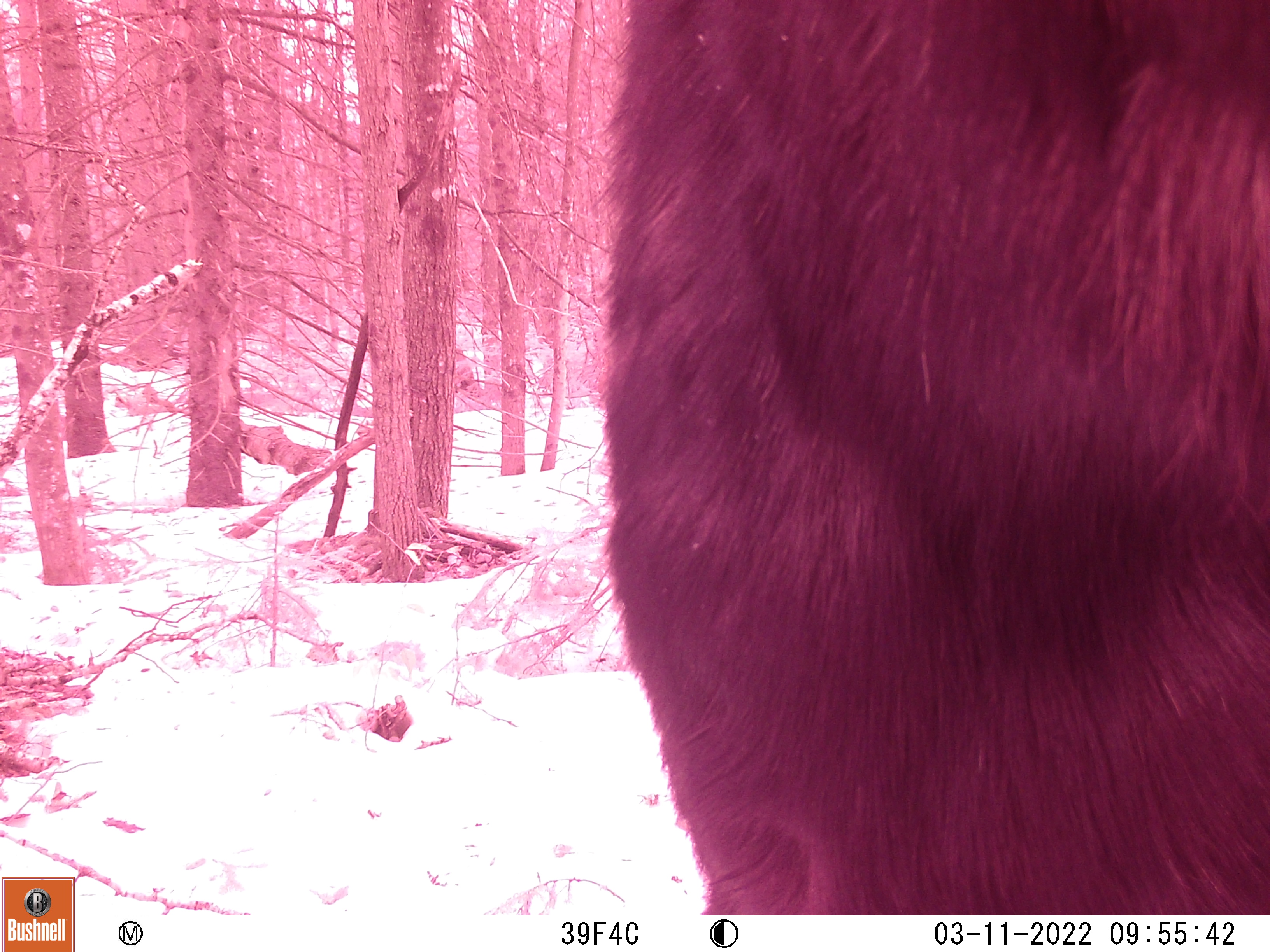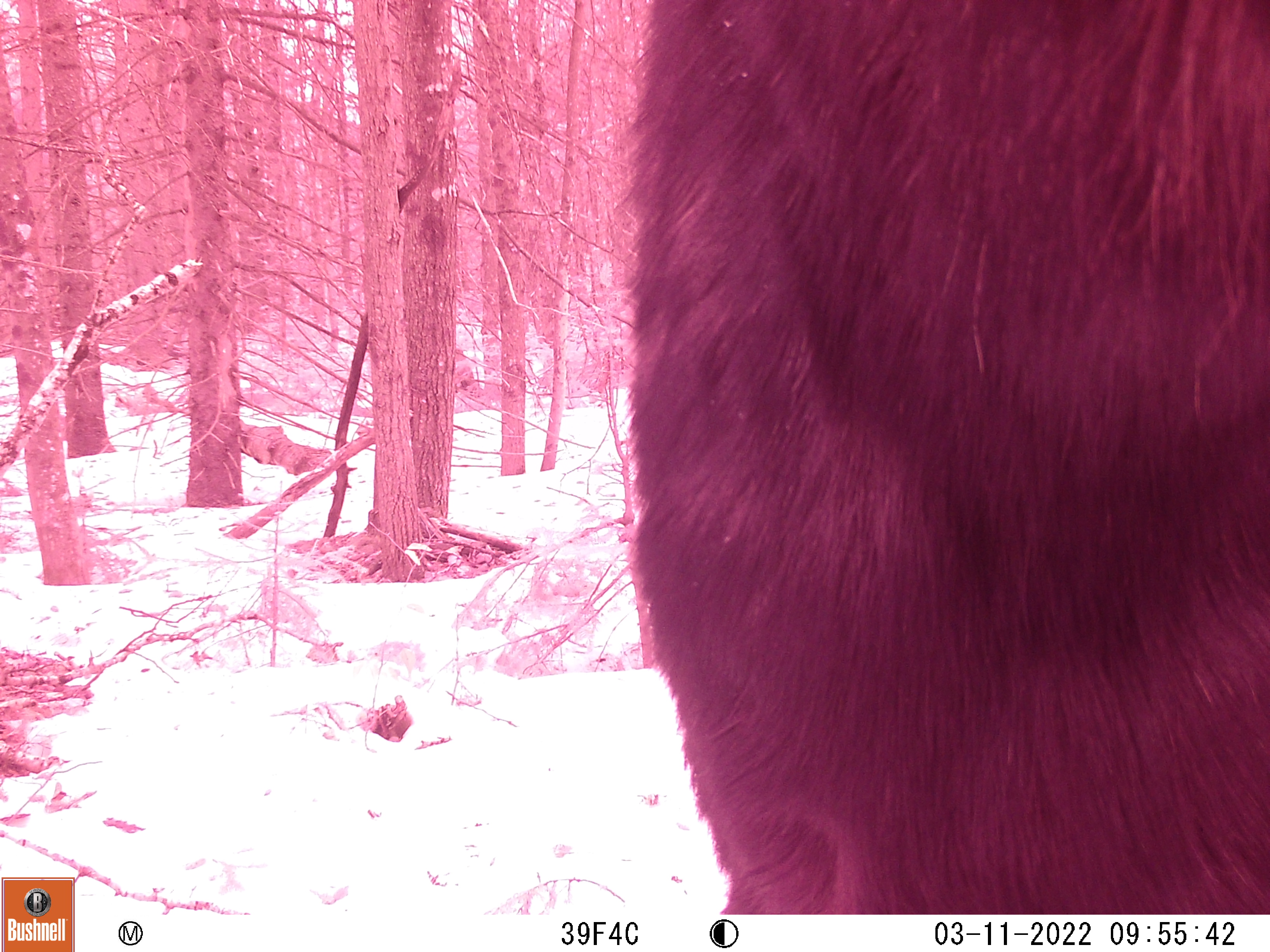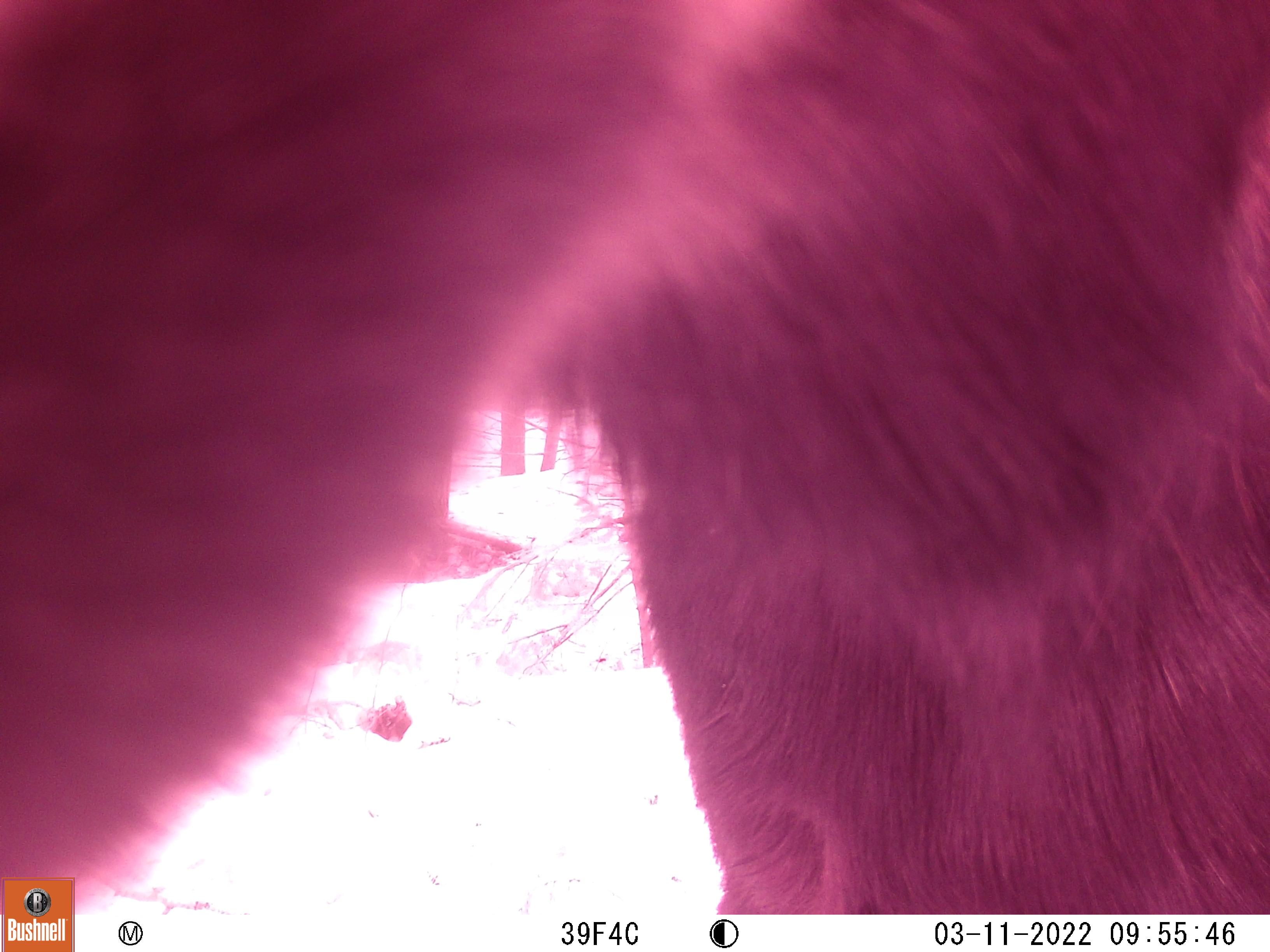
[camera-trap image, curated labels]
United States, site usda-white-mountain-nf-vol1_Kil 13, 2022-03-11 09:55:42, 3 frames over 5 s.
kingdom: Animalia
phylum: Chordata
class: Mammalia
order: Artiodactyla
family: Cervidae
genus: Alces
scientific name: Alces alces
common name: moose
Moose (Alces alces).